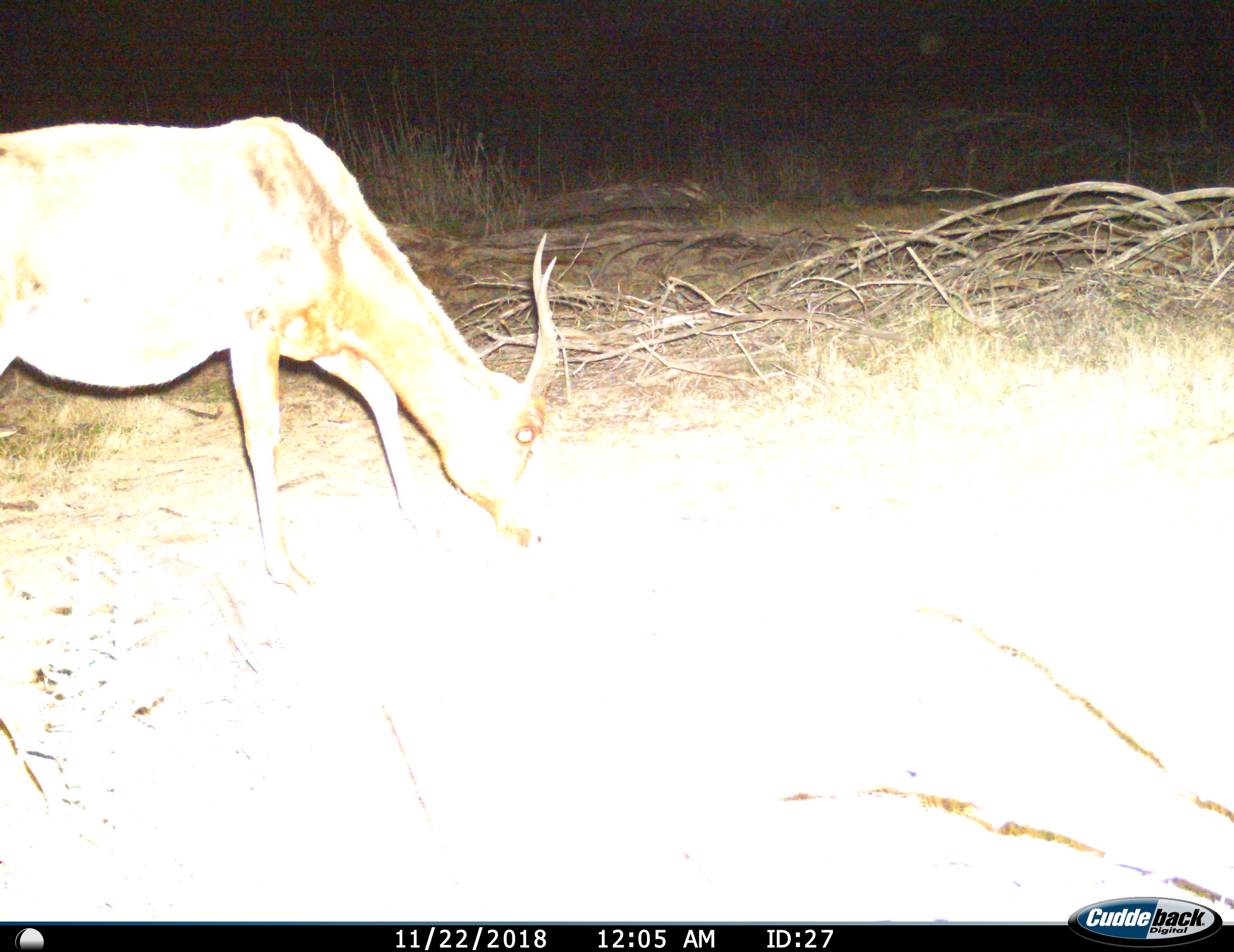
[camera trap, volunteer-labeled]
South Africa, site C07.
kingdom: Animalia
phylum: Chordata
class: Mammalia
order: Artiodactyla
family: Bovidae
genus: Damaliscus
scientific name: Damaliscus pygargus phillipsi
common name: blesbok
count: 1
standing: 33%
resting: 0%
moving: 17%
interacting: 0%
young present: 0%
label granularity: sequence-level